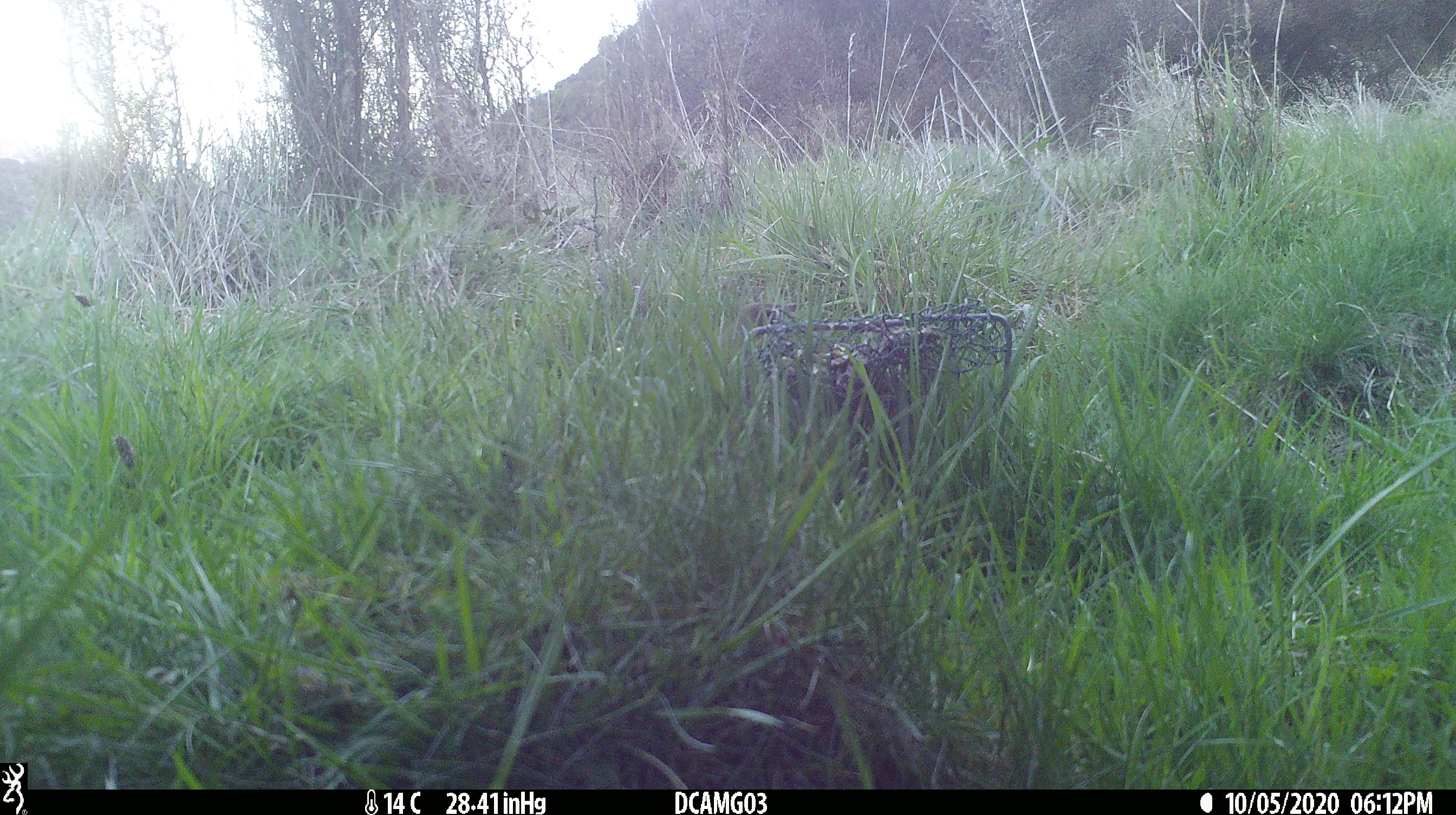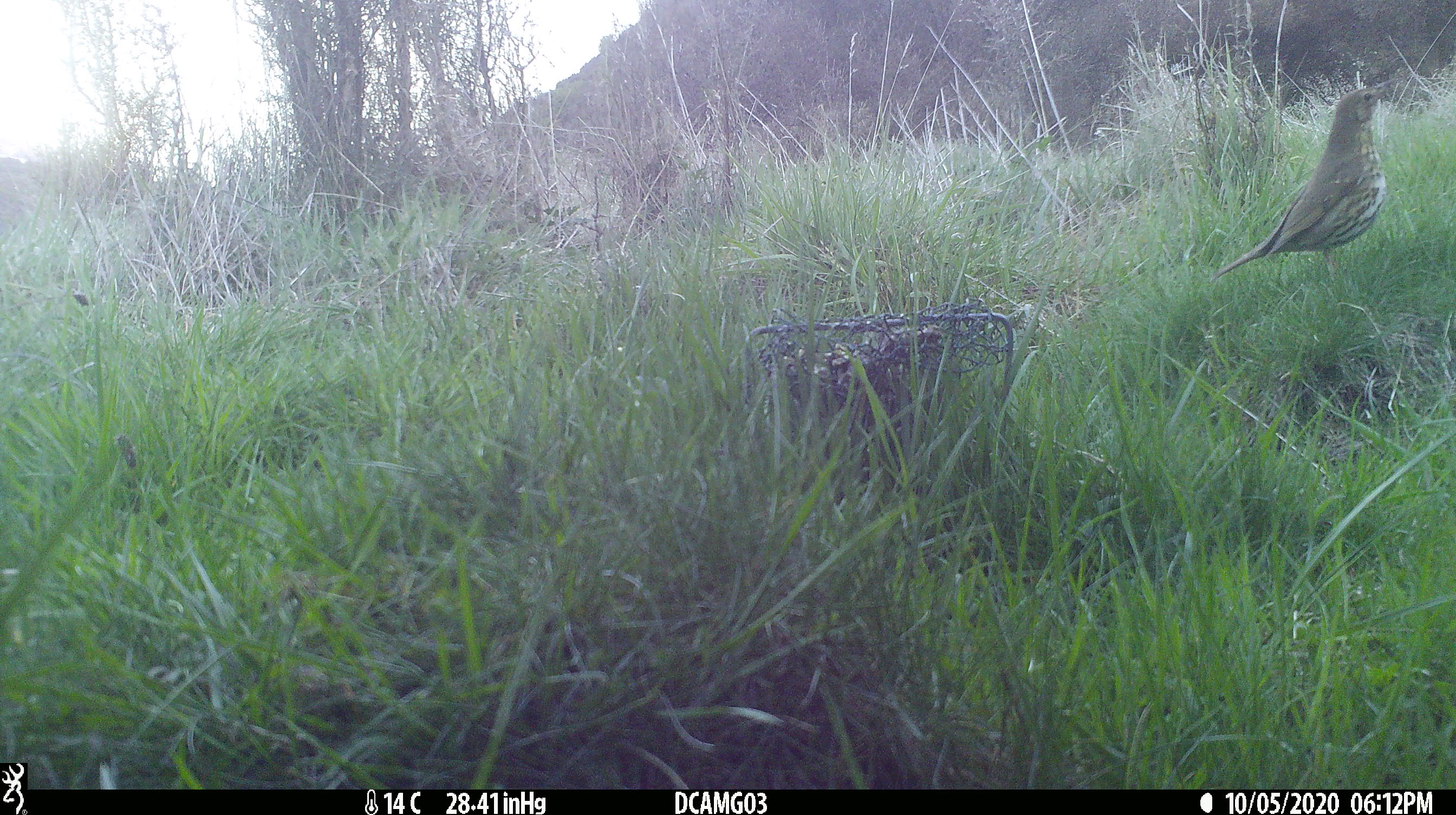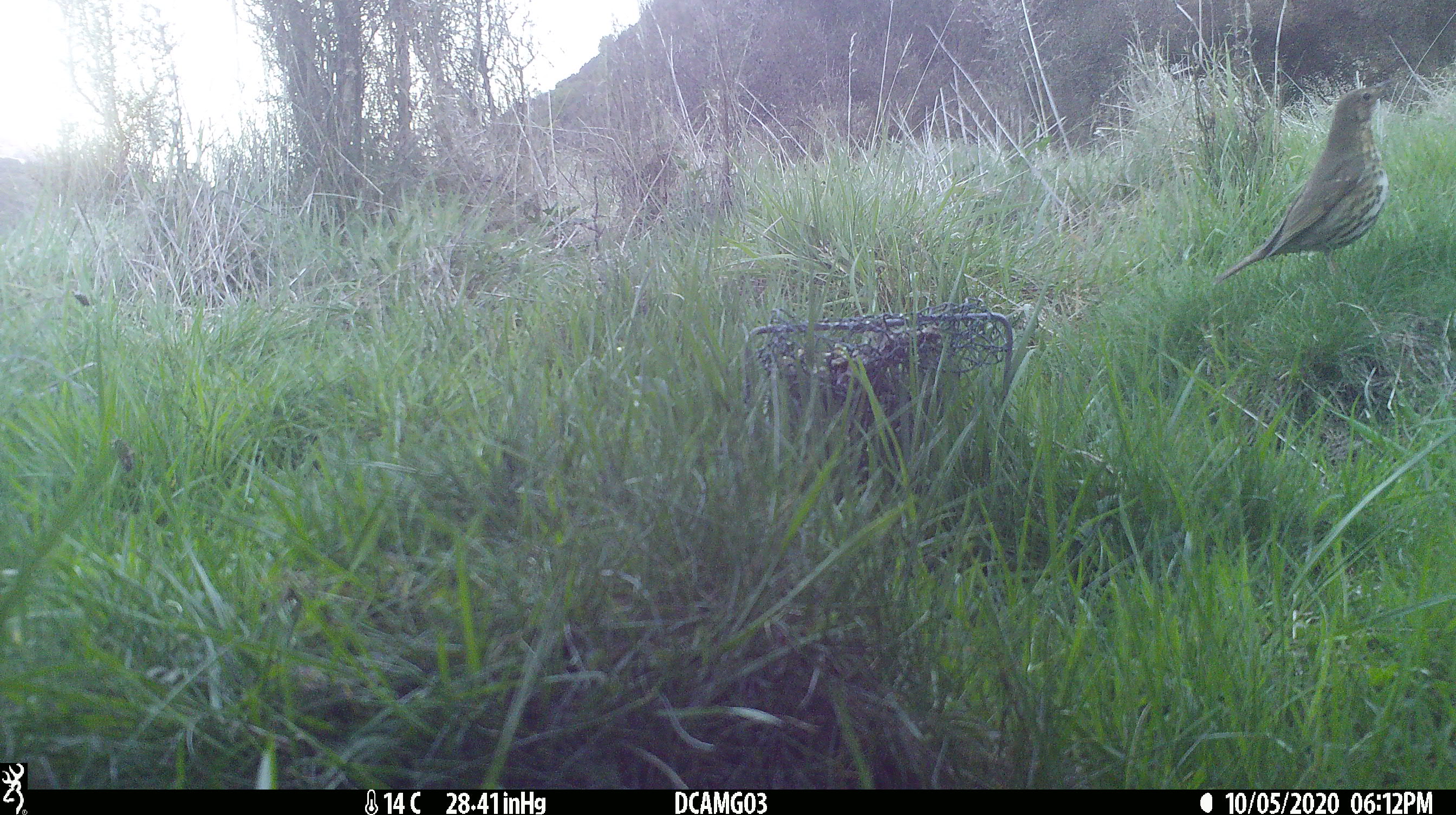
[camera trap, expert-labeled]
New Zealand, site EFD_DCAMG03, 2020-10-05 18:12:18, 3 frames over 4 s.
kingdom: Animalia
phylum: Chordata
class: Aves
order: Passeriformes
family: Turdidae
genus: Turdus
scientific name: Turdus philomelos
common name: song thrush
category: thrush